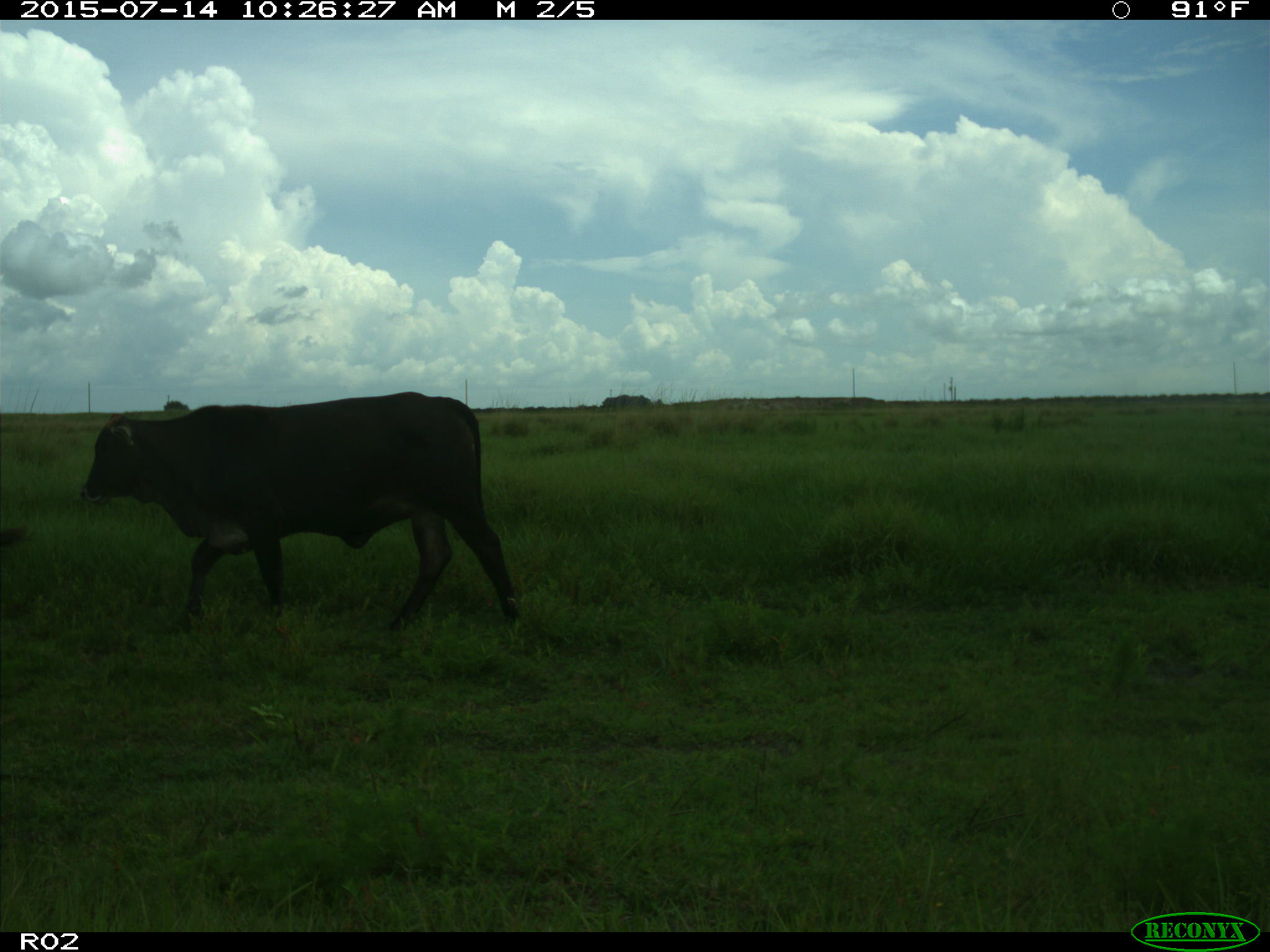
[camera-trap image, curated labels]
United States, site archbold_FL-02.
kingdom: Animalia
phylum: Chordata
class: Mammalia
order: Artiodactyla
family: Bovidae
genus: Bos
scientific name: Bos taurus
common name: domestic cow